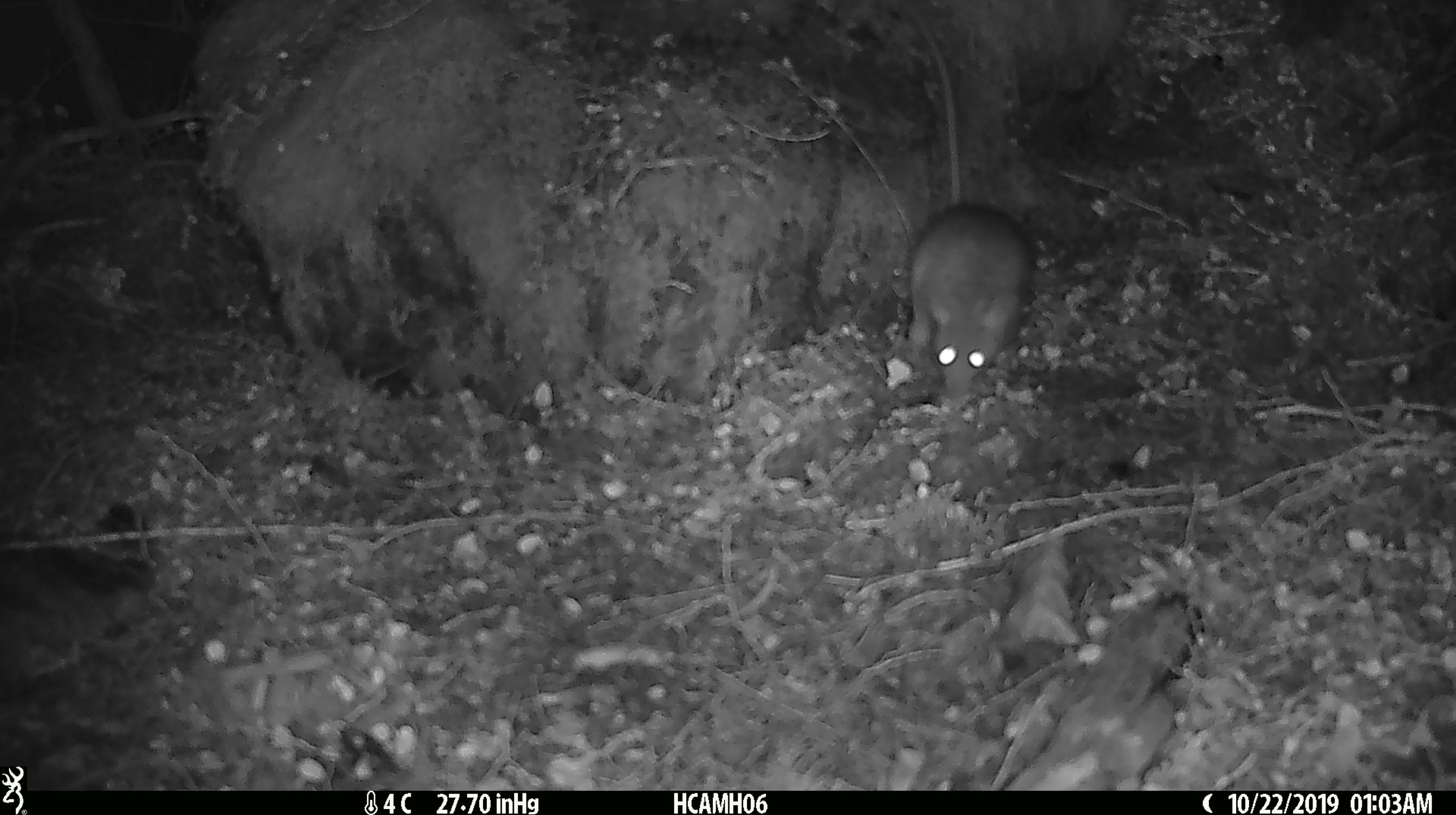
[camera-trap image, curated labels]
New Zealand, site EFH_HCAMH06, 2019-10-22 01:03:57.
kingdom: Animalia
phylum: Chordata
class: Mammalia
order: Rodentia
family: Muridae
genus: Rattus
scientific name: Rattus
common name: rat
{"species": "rat (Rattus)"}